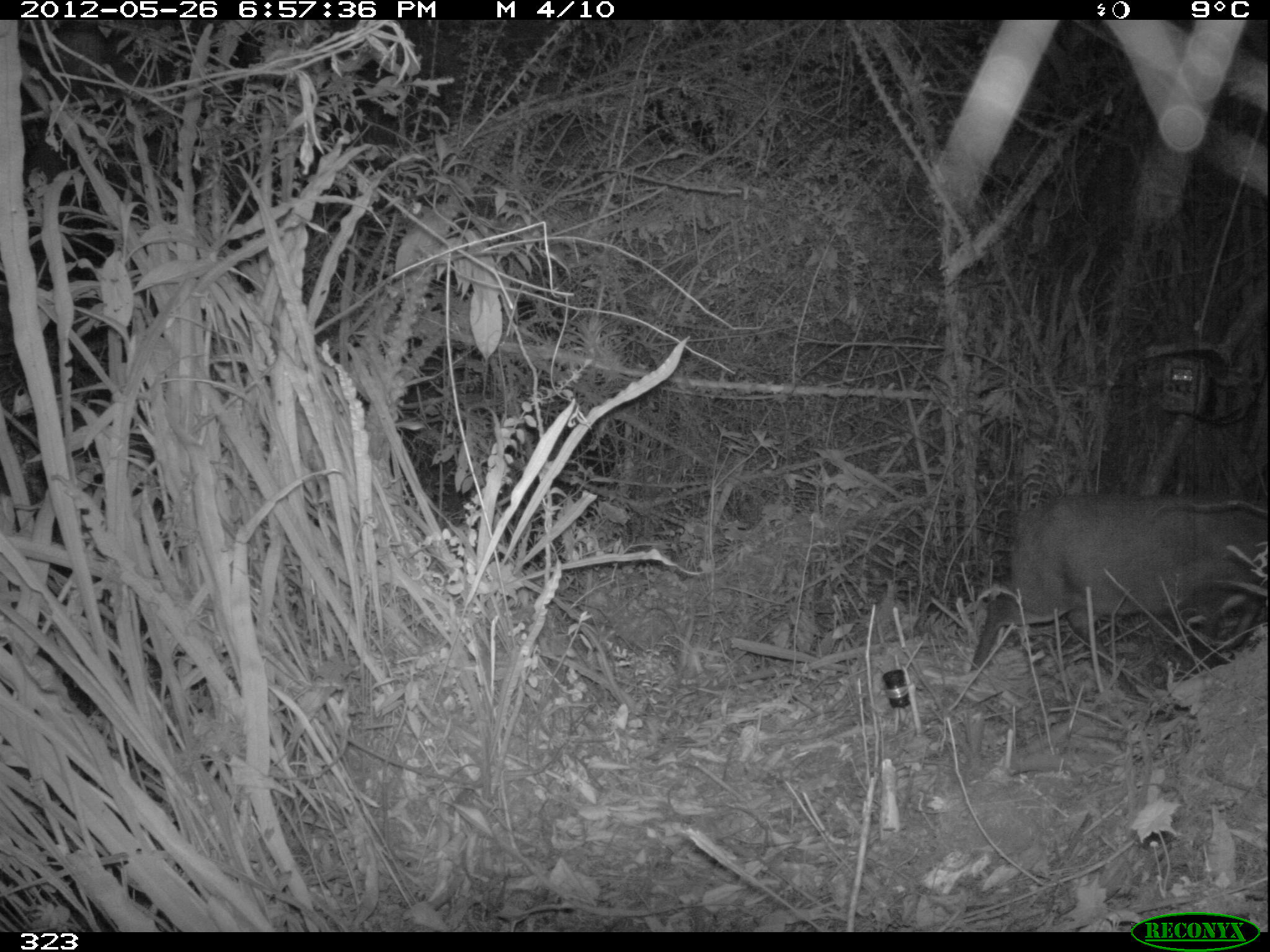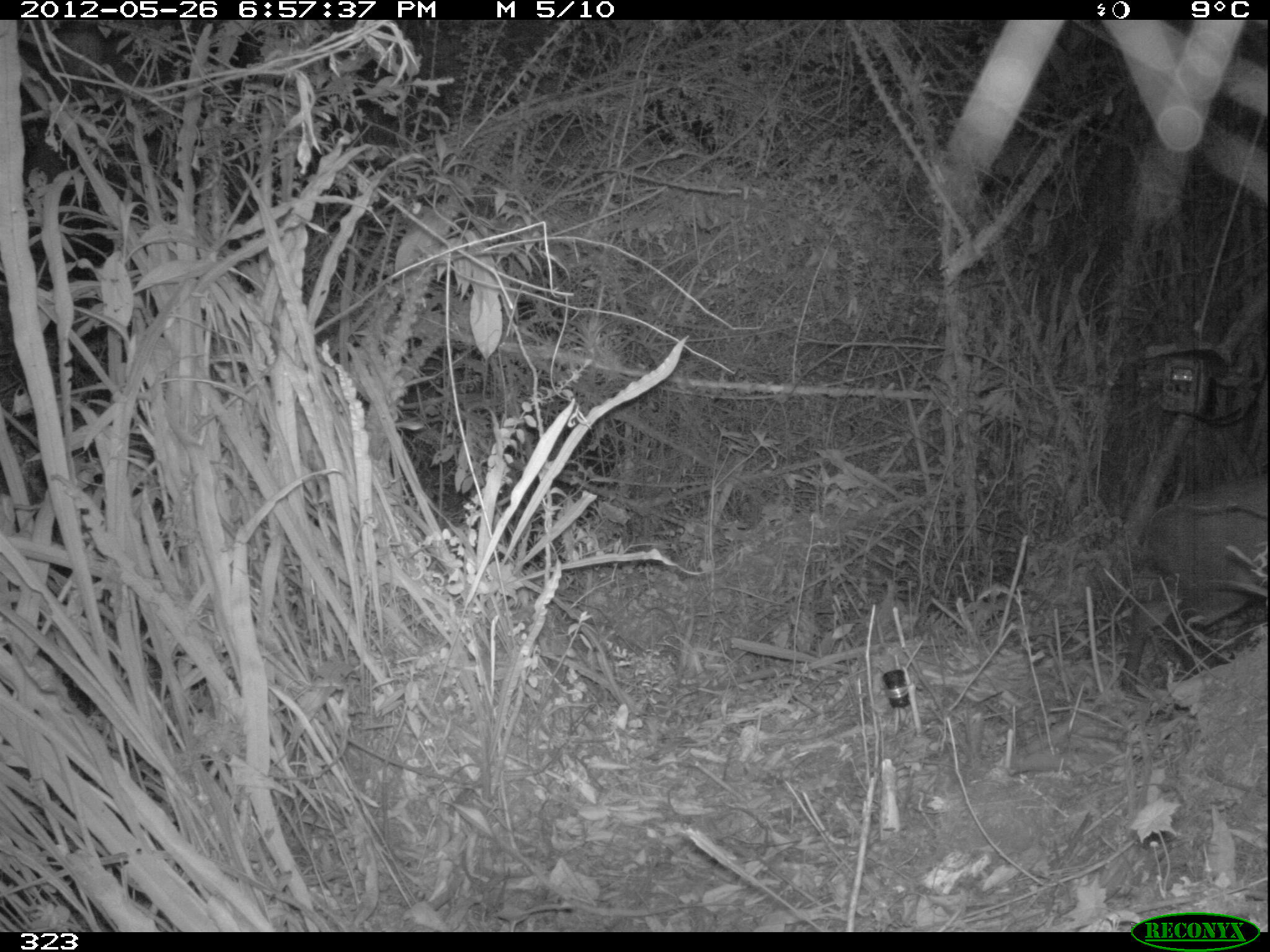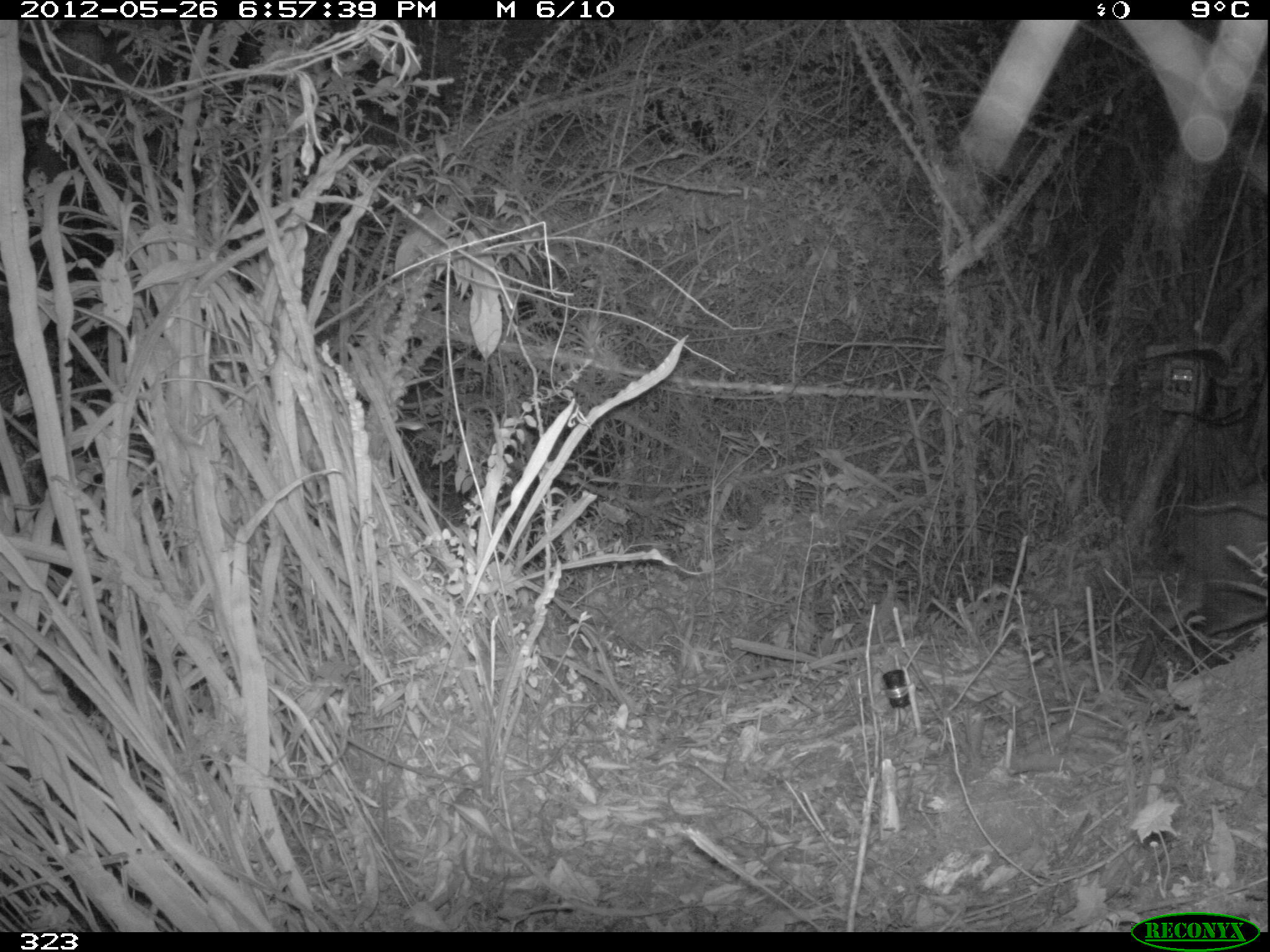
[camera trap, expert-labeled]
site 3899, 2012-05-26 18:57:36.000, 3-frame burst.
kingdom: Animalia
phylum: Chordata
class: Mammalia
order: Artiodactyla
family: Cervidae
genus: Mazama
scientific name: Mazama chunyi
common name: dwarf brocket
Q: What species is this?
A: Mazama chunyi (dwarf brocket).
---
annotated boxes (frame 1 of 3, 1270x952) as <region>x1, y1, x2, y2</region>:
mazama chunyi: <region>970, 491, 1267, 666</region>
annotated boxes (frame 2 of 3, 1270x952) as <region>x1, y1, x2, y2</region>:
mazama chunyi: <region>1114, 479, 1268, 700</region>